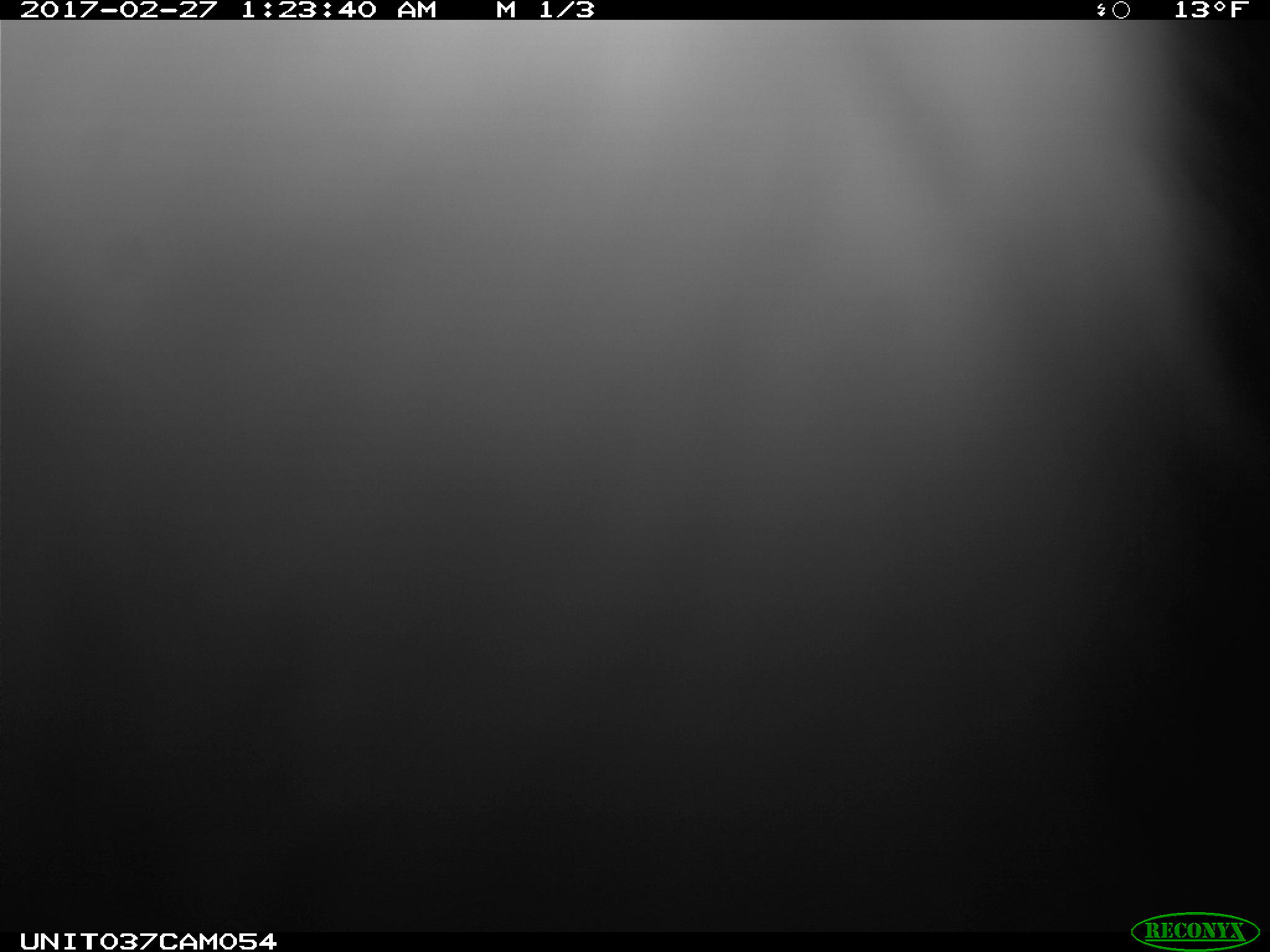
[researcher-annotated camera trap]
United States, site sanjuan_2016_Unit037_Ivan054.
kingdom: Animalia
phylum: Chordata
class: Mammalia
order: Lagomorpha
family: Leporidae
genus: Lepus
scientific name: Lepus americanus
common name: snowshoe hare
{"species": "Lepus americanus (snowshoe hare)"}